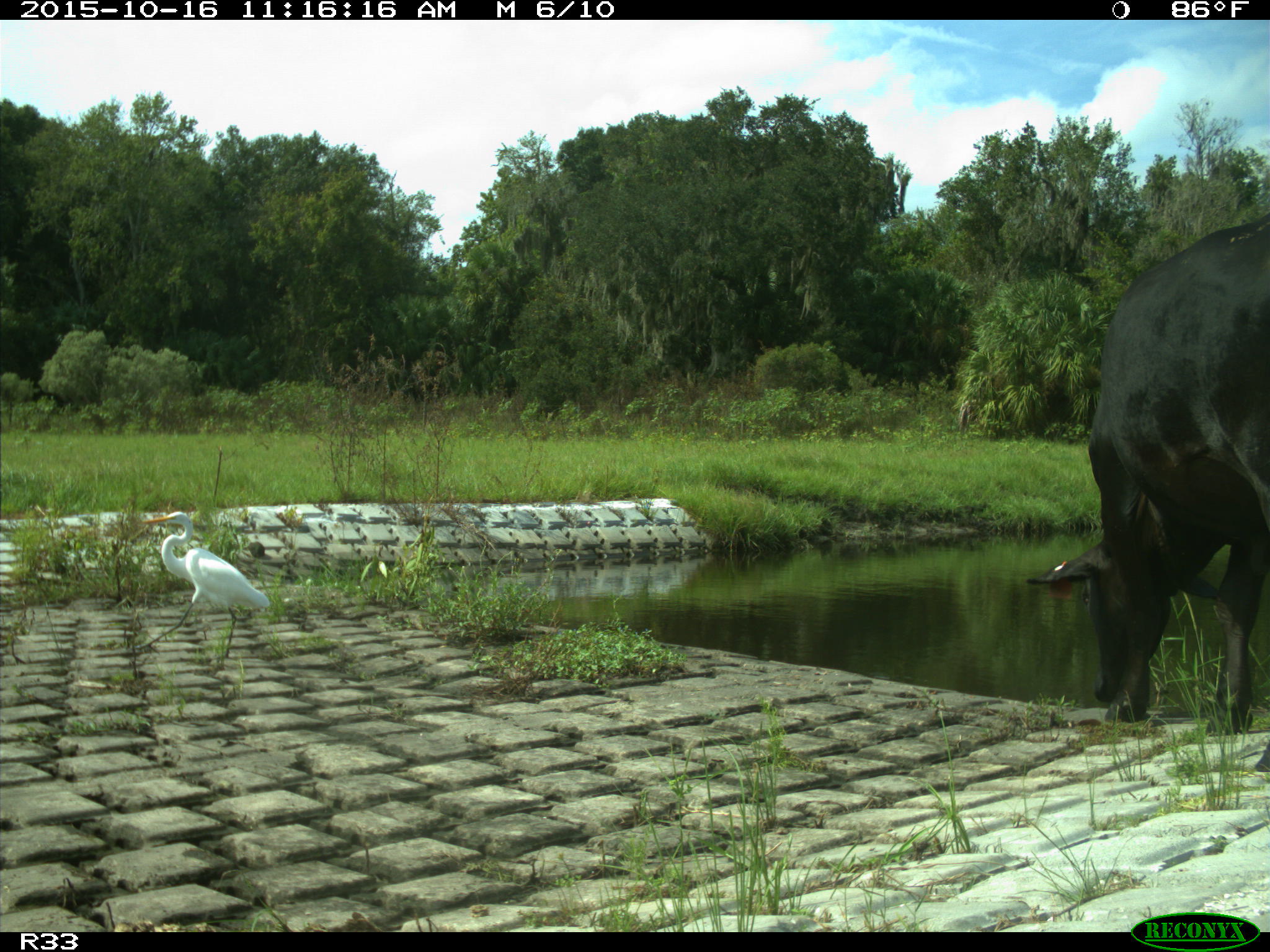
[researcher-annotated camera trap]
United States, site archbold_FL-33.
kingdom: Animalia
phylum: Chordata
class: Mammalia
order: Artiodactyla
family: Bovidae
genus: Bos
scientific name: Bos taurus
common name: domestic cow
Bos taurus (domestic cow).